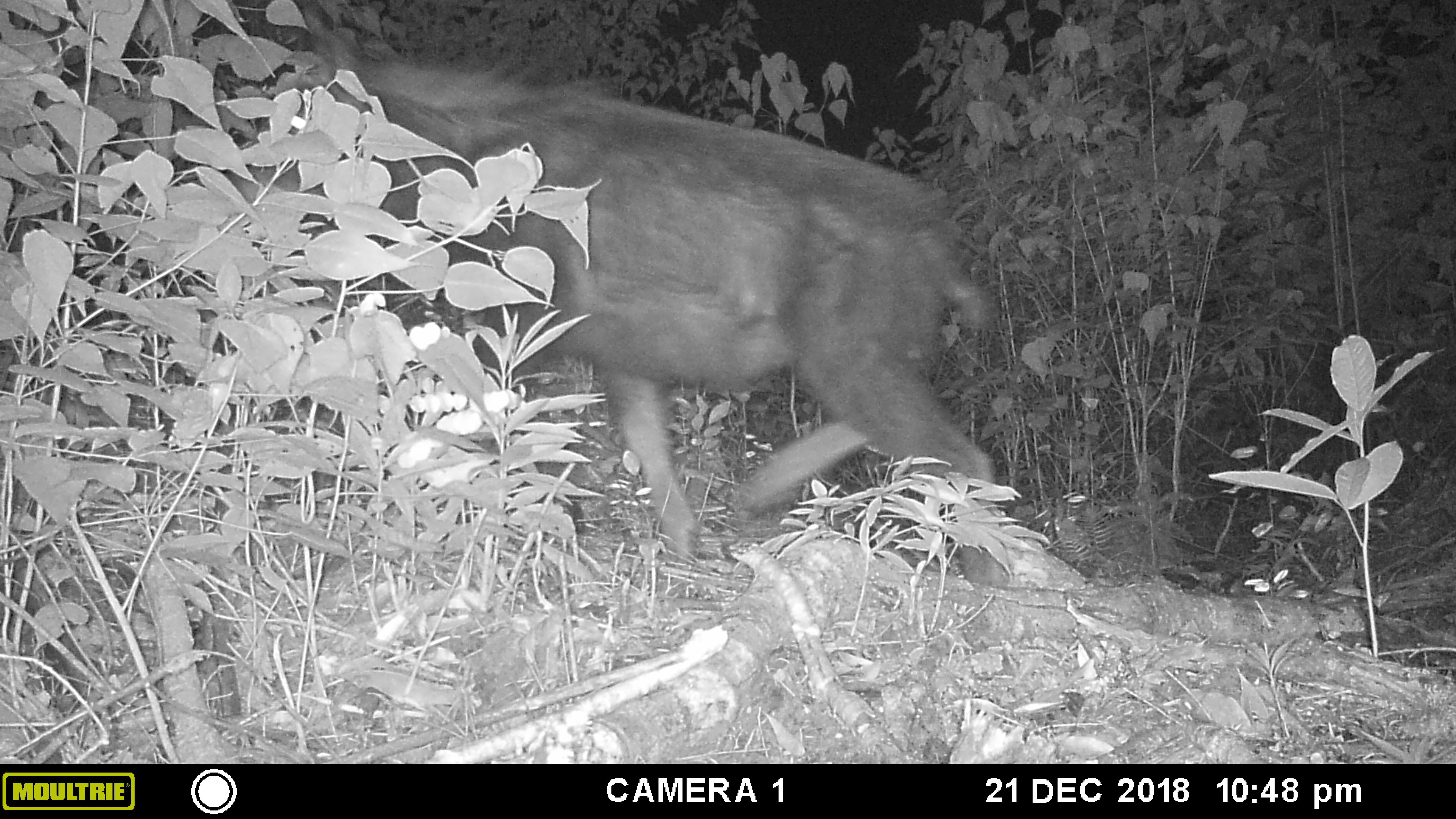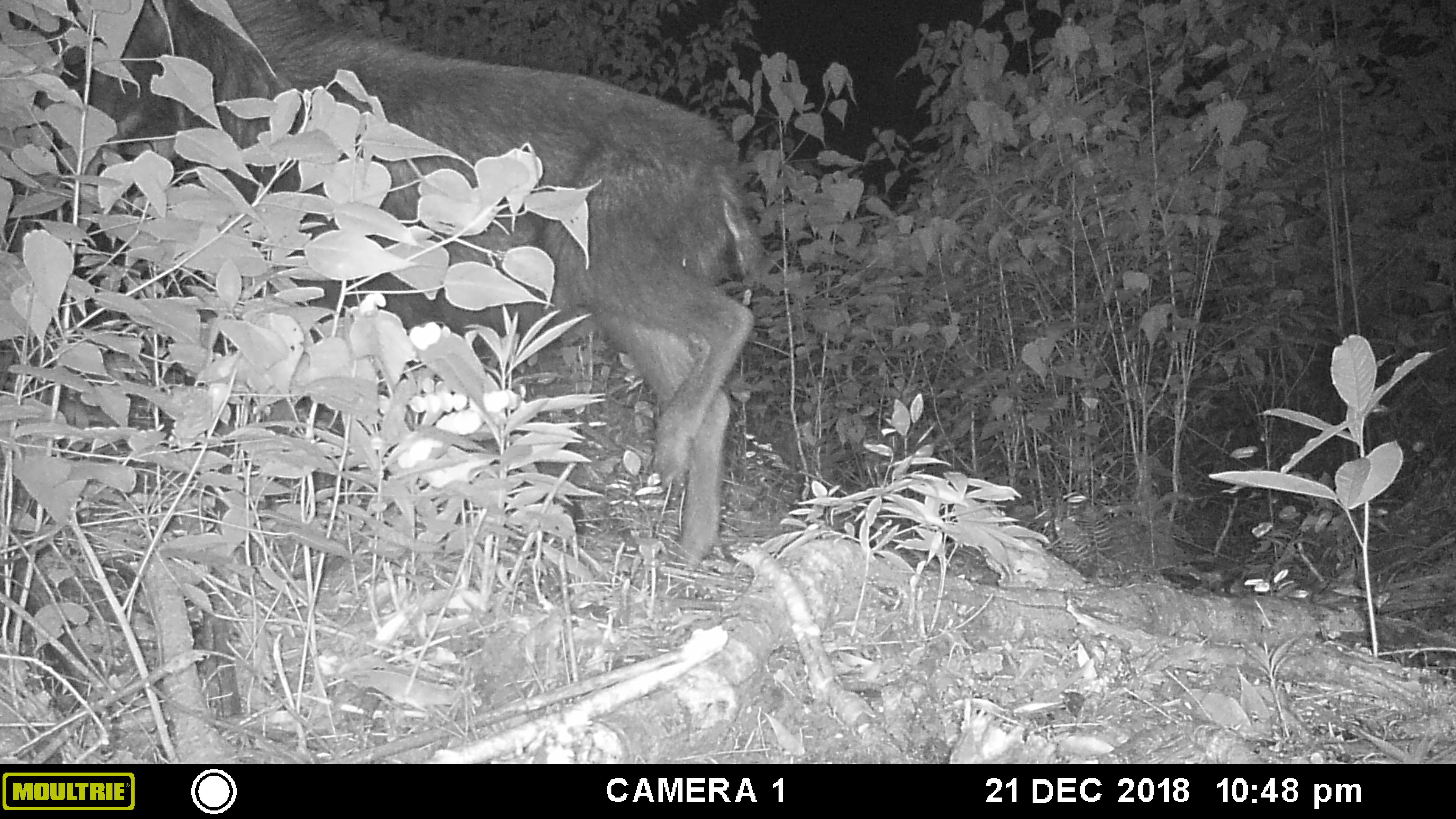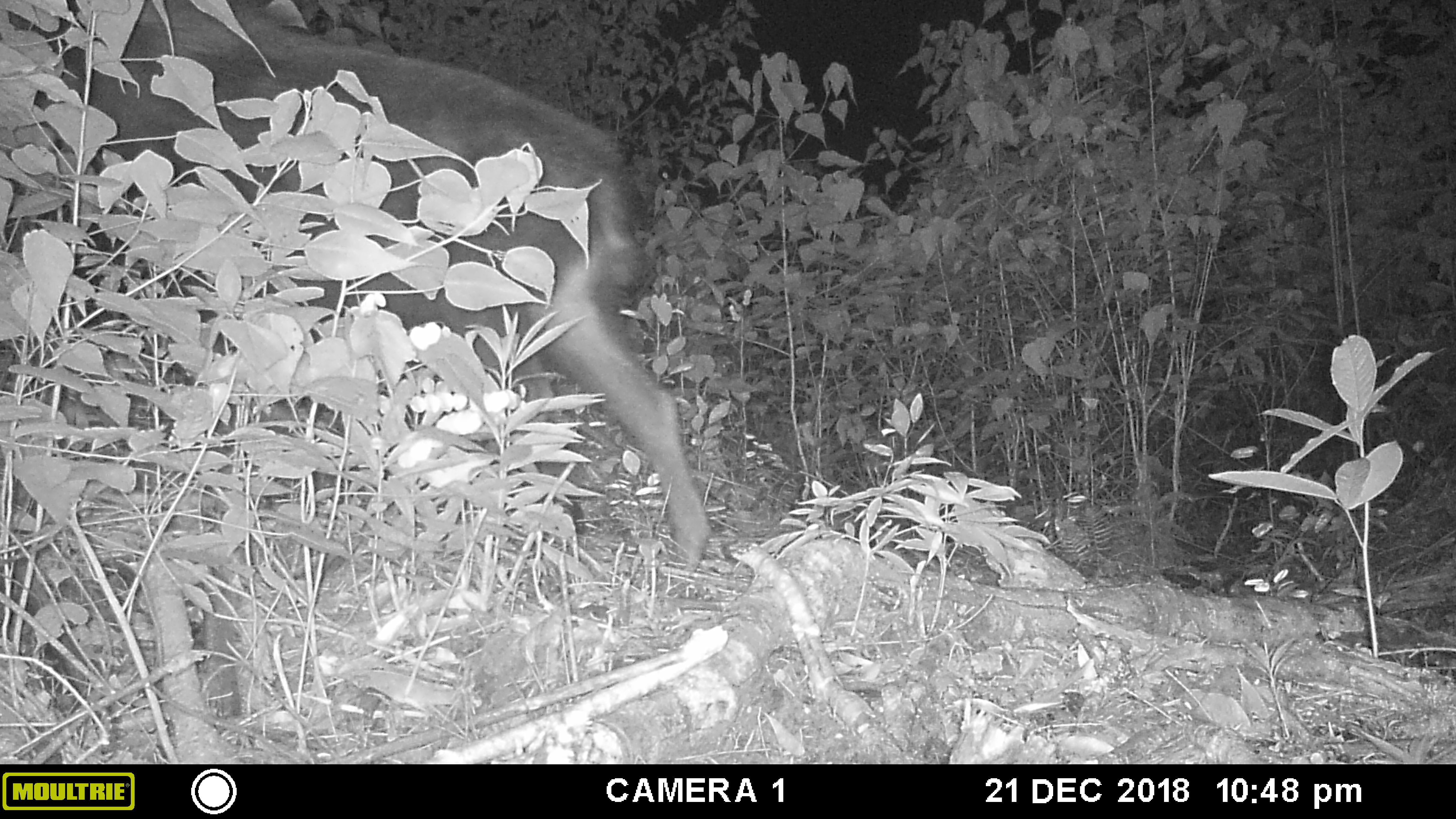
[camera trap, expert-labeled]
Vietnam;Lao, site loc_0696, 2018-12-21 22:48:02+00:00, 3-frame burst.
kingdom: Animalia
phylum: Chordata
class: Mammalia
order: Artiodactyla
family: Bovidae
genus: Capricornis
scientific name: Capricornis sumatraensis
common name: chinese serow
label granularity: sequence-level